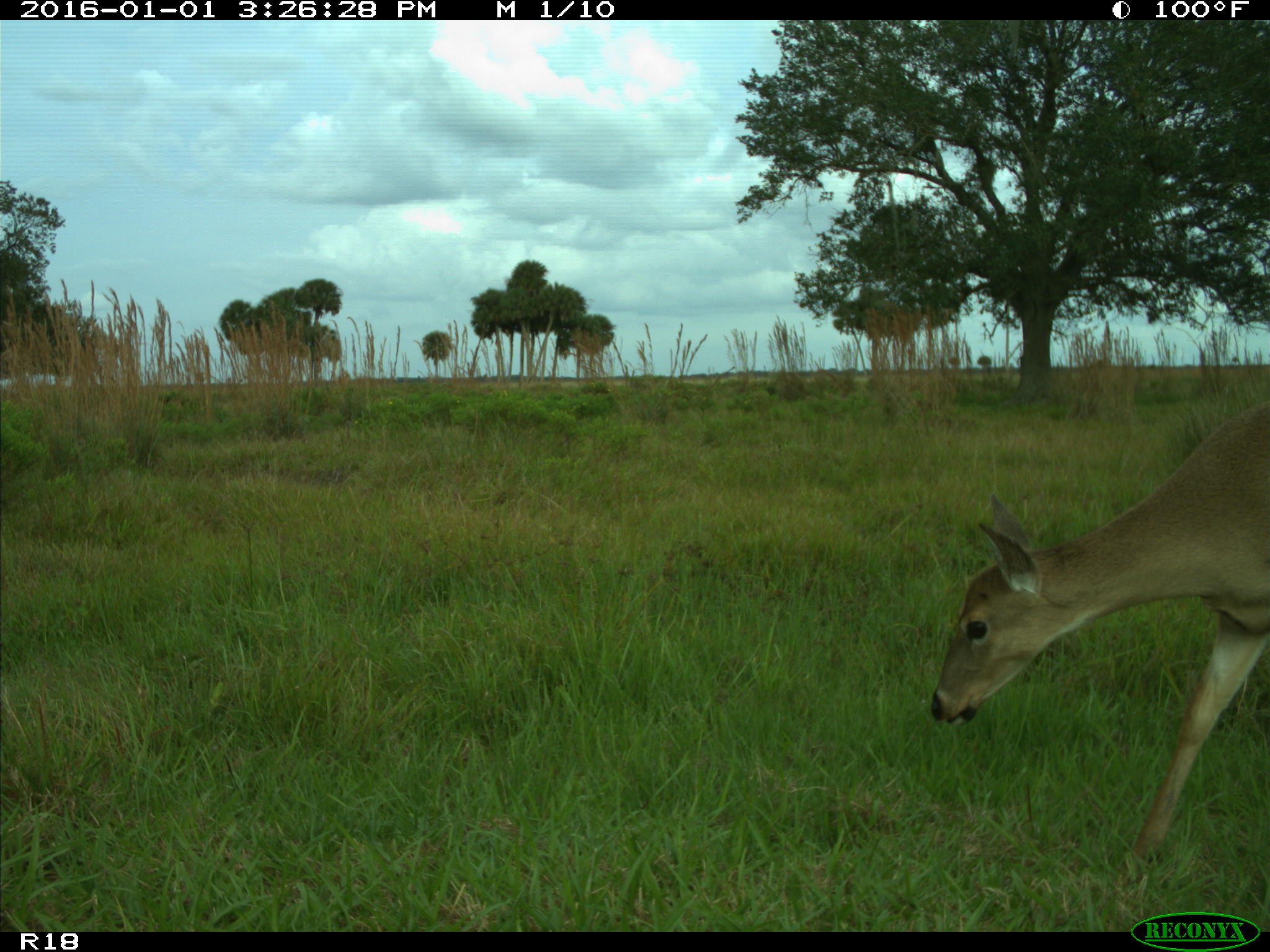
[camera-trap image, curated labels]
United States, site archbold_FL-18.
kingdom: Animalia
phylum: Chordata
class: Mammalia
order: Artiodactyla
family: Cervidae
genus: Odocoileus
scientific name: Odocoileus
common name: deer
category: unidentified deer